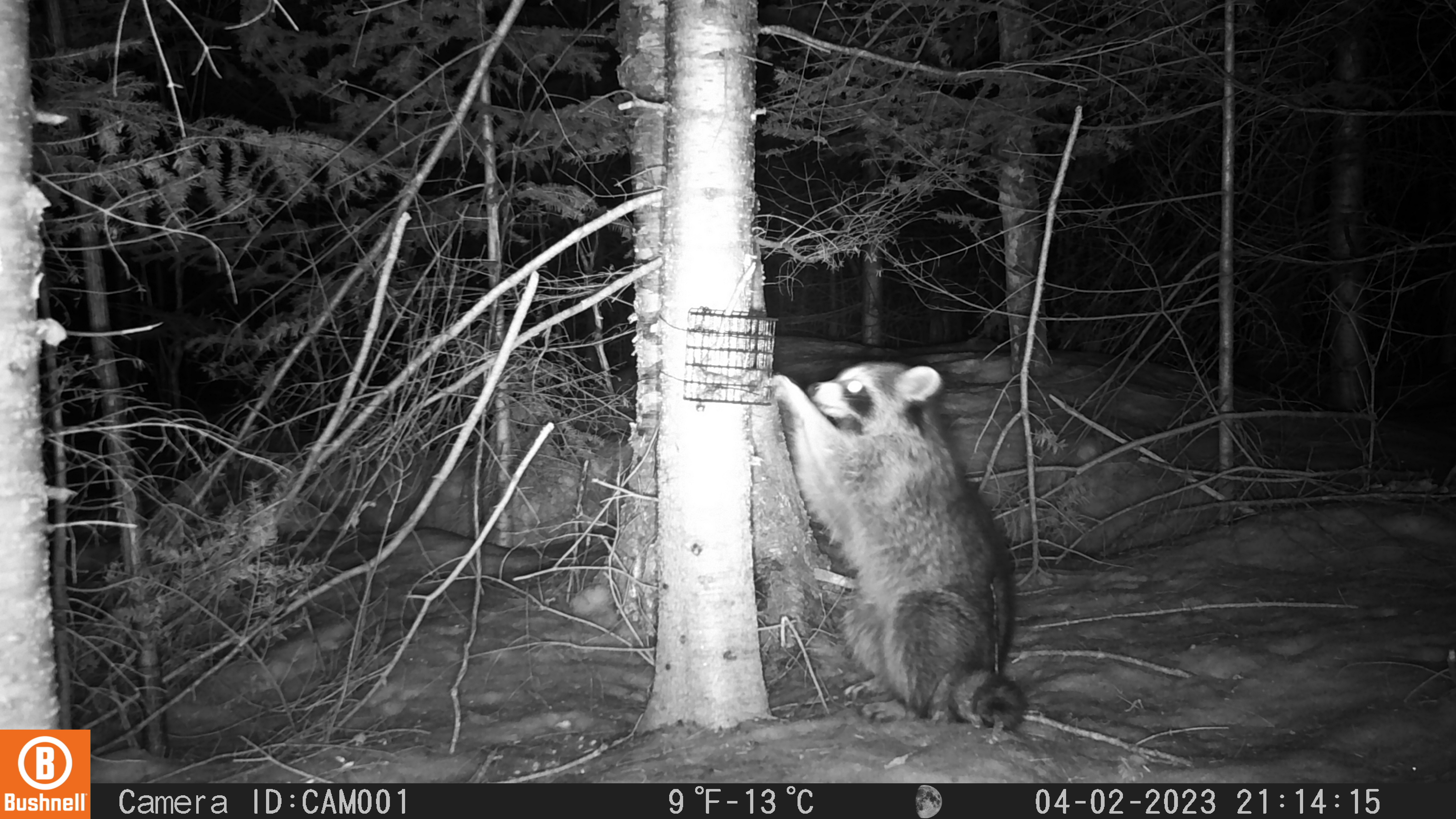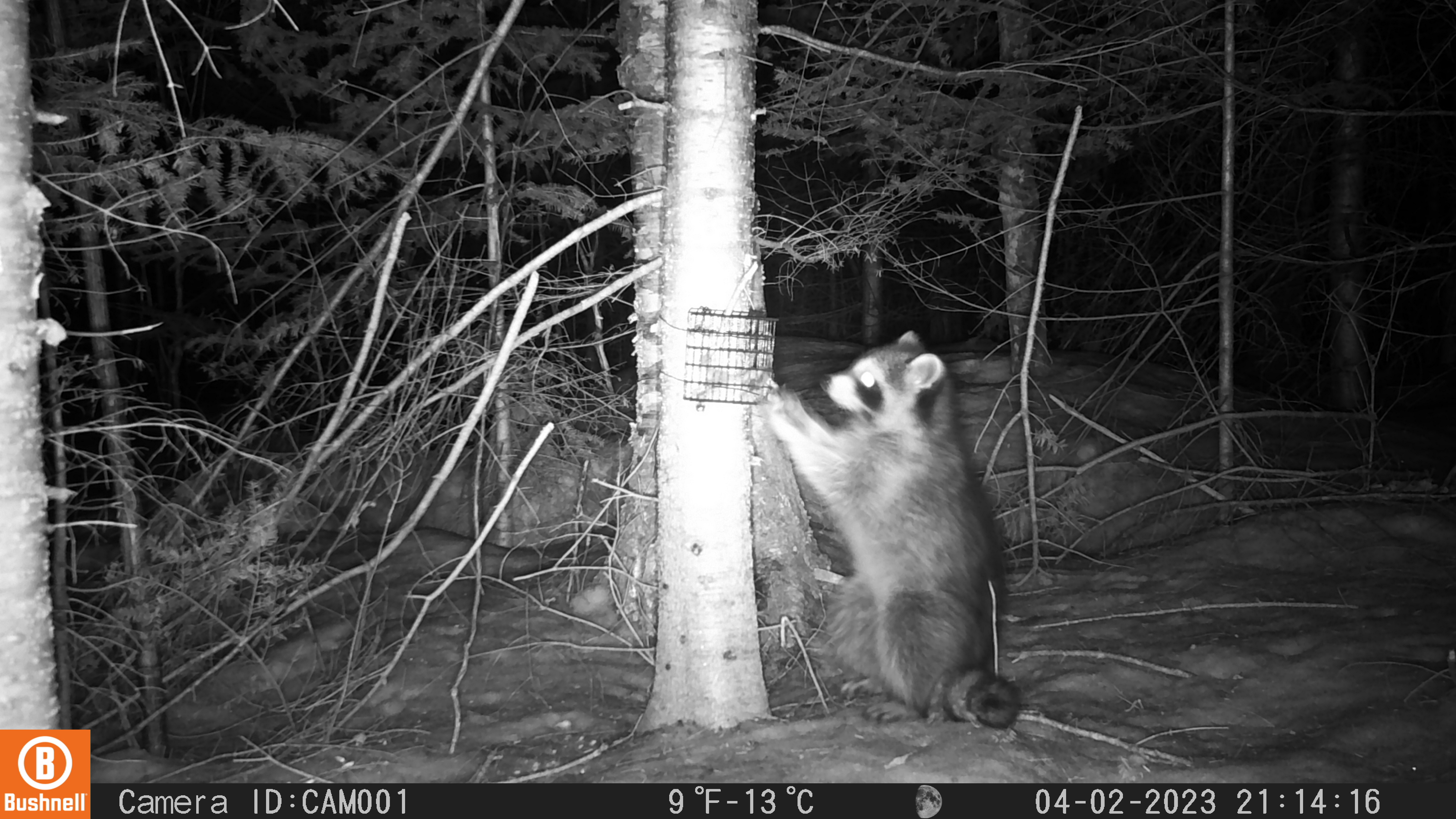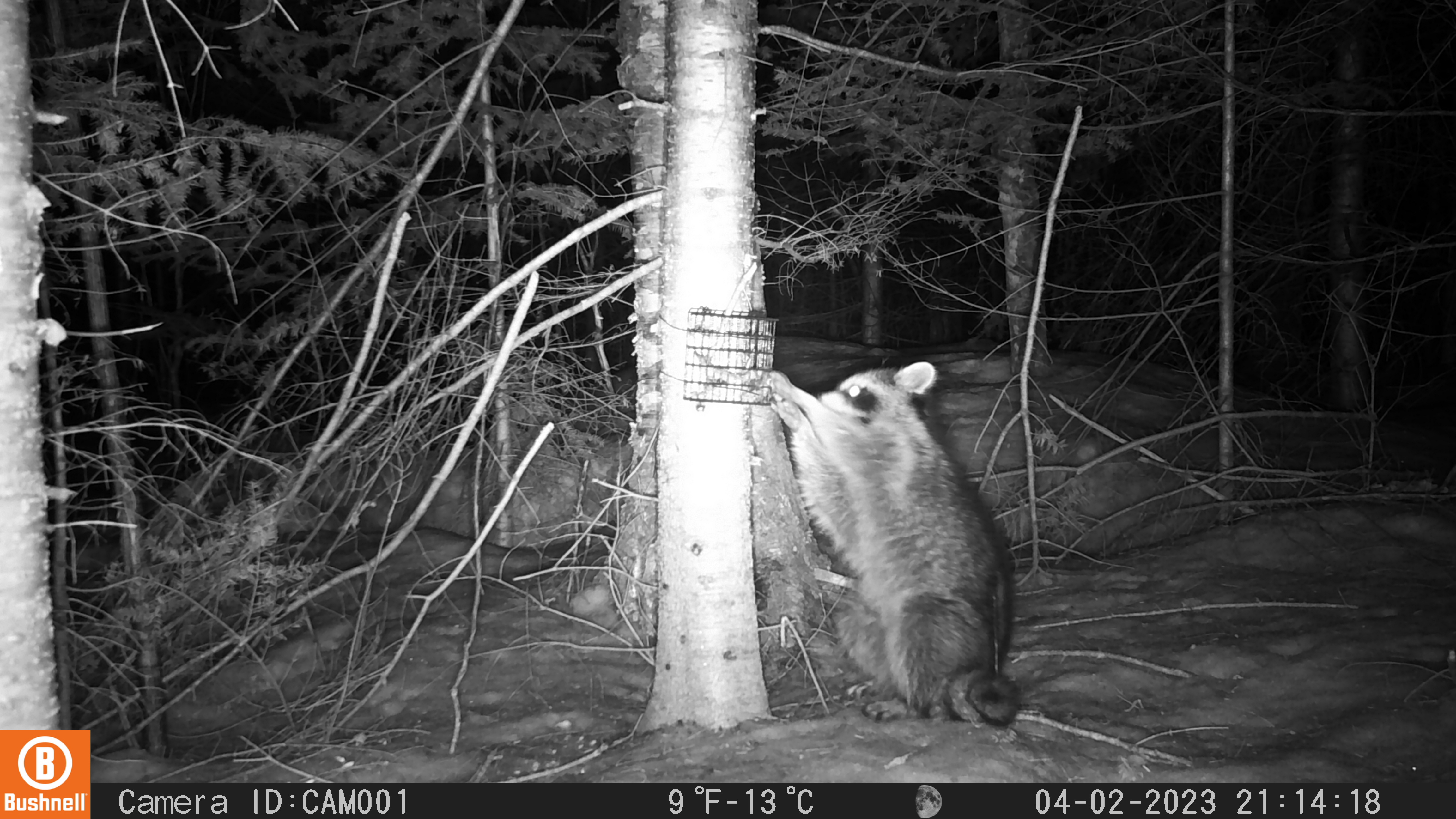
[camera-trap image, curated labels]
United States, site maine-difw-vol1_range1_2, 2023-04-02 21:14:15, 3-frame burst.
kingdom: Animalia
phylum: Chordata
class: Mammalia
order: Carnivora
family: Procyonidae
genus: Procyon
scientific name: Procyon lotor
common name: raccoon